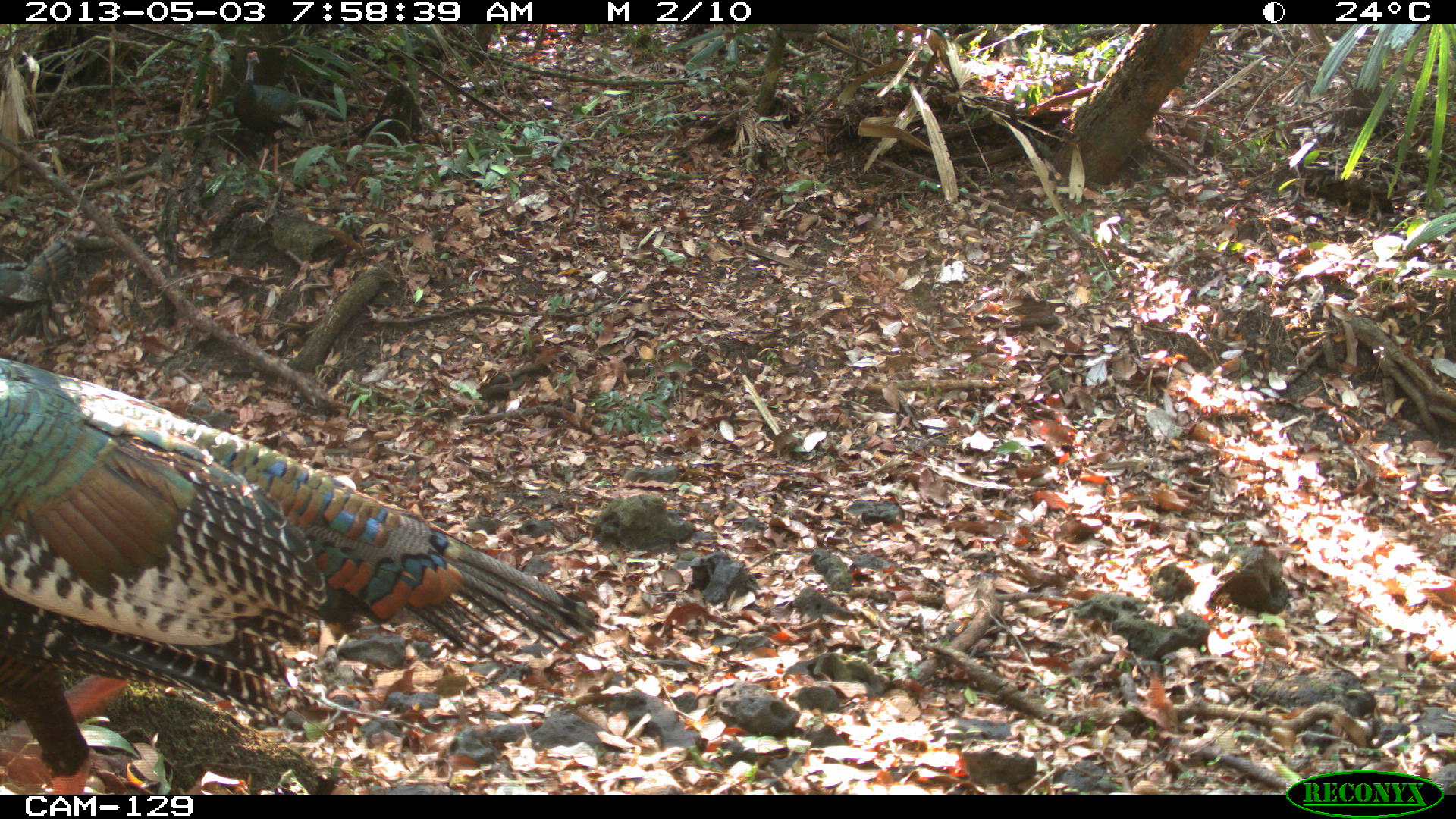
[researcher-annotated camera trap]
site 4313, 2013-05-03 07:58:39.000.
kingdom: Animalia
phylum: Chordata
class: Aves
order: Galliformes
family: Phasianidae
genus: Meleagris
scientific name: Meleagris ocellata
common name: ocellated turkey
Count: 3.